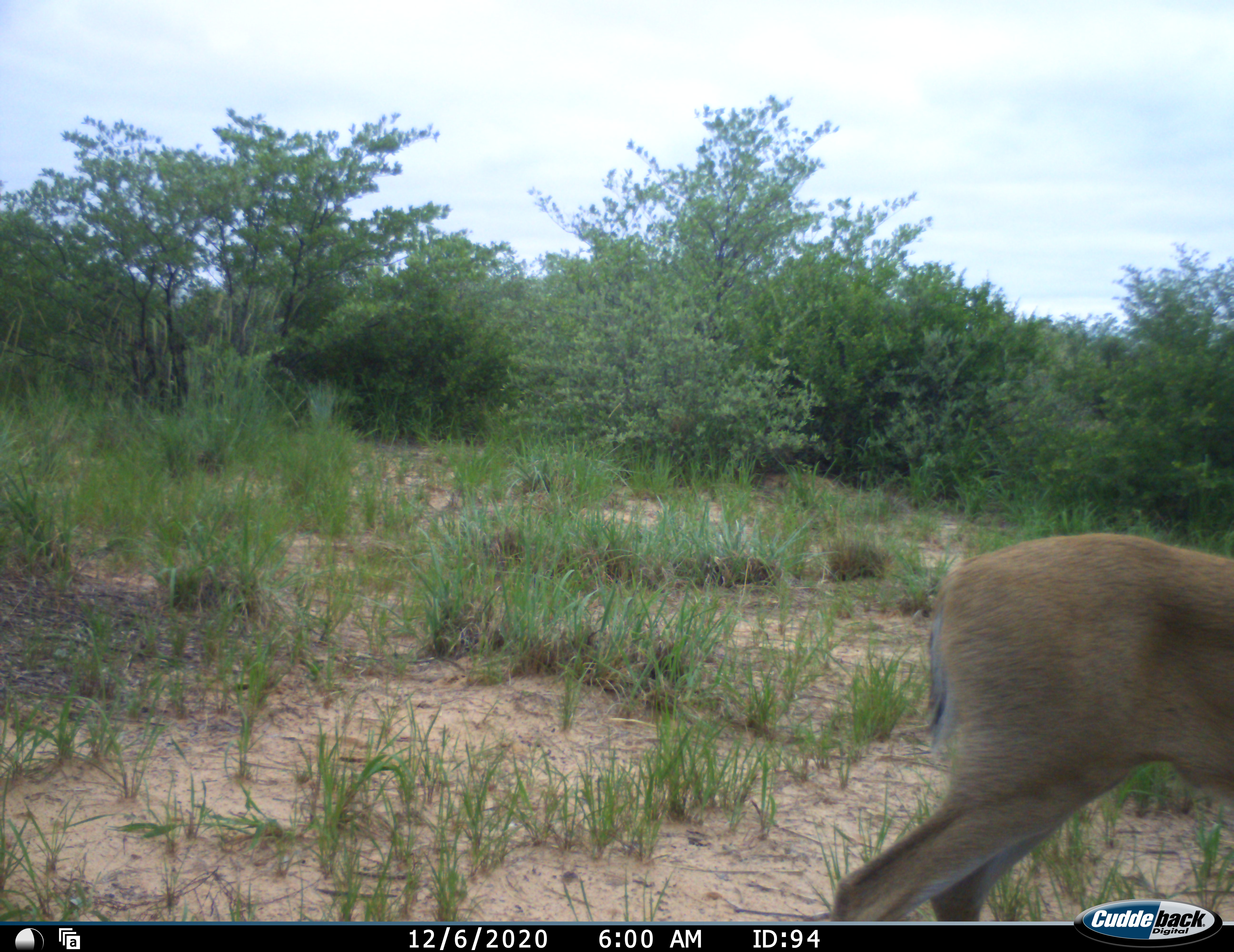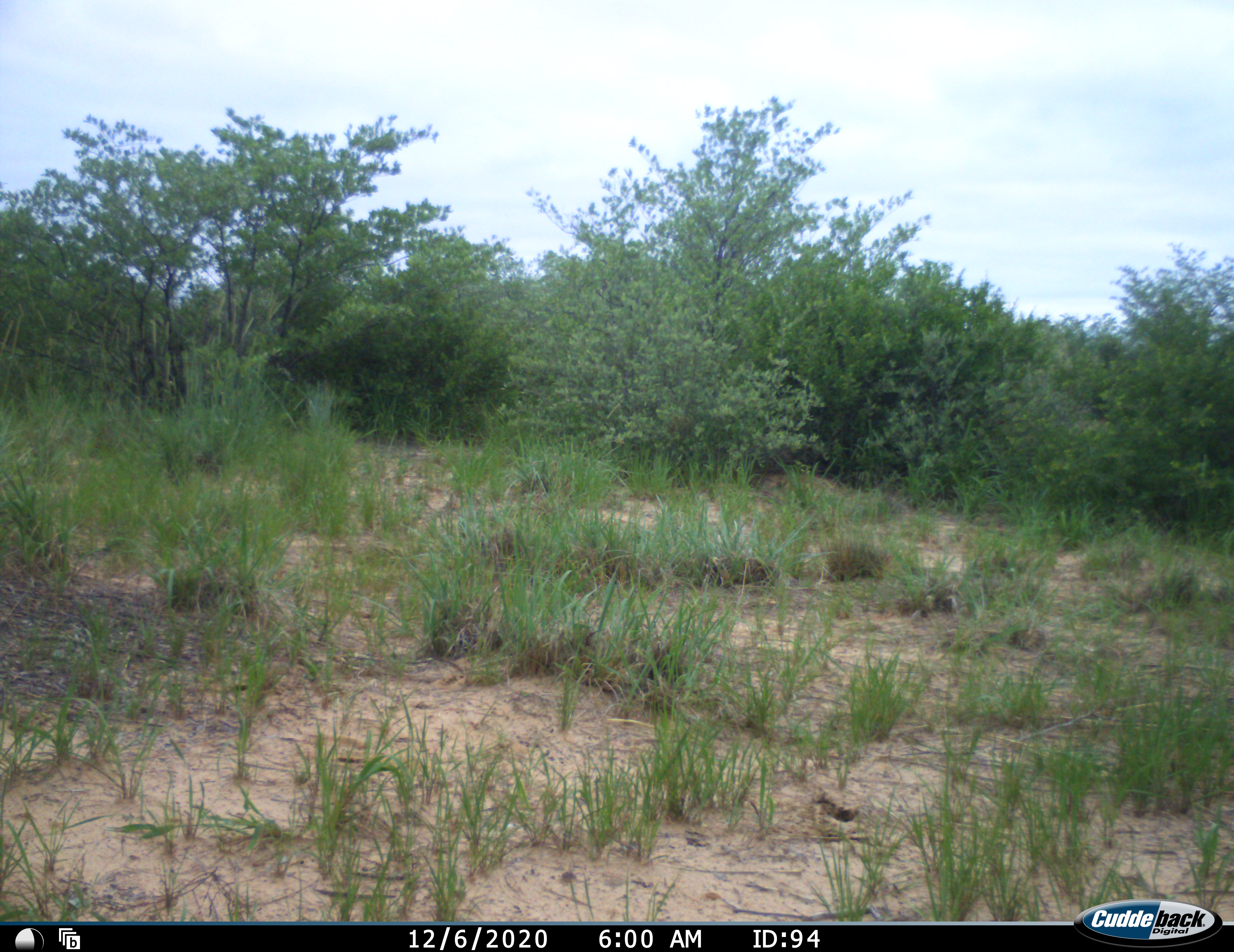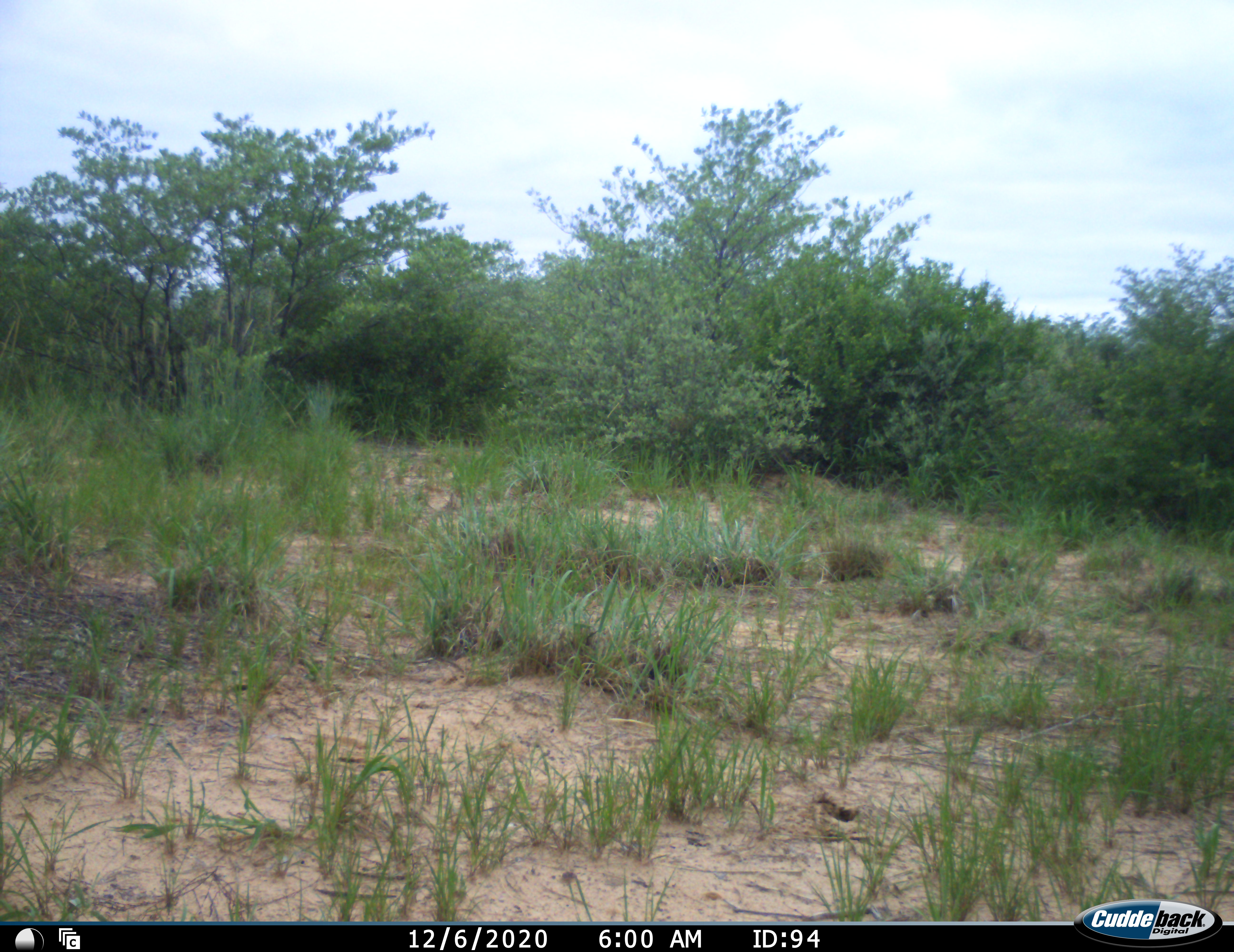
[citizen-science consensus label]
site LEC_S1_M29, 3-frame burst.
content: unidentified animal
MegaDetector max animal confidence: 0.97